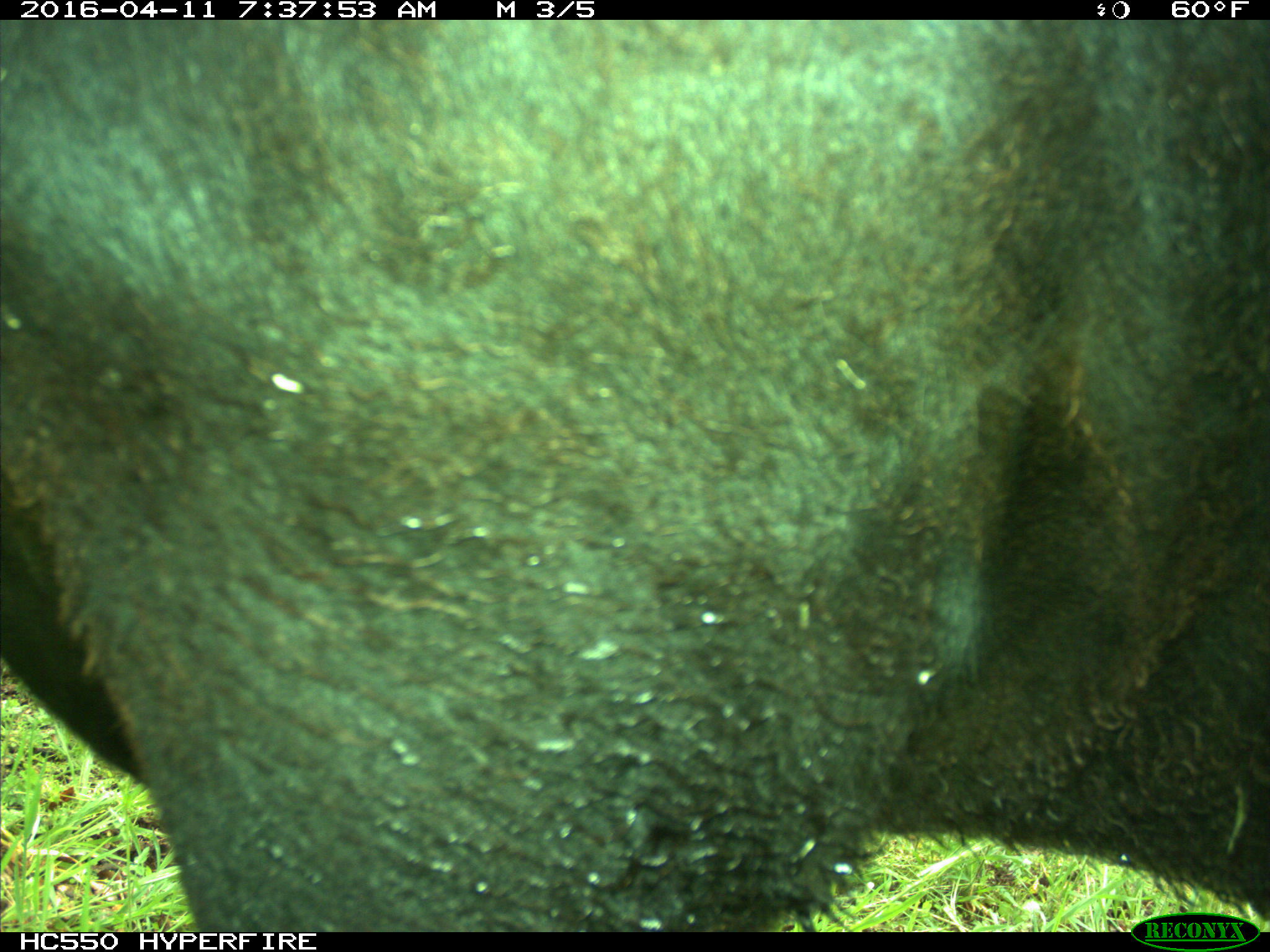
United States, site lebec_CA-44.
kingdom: Animalia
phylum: Chordata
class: Mammalia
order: Artiodactyla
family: Bovidae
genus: Bos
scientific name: Bos taurus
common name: domestic cow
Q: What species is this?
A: Bos taurus (domestic cow).